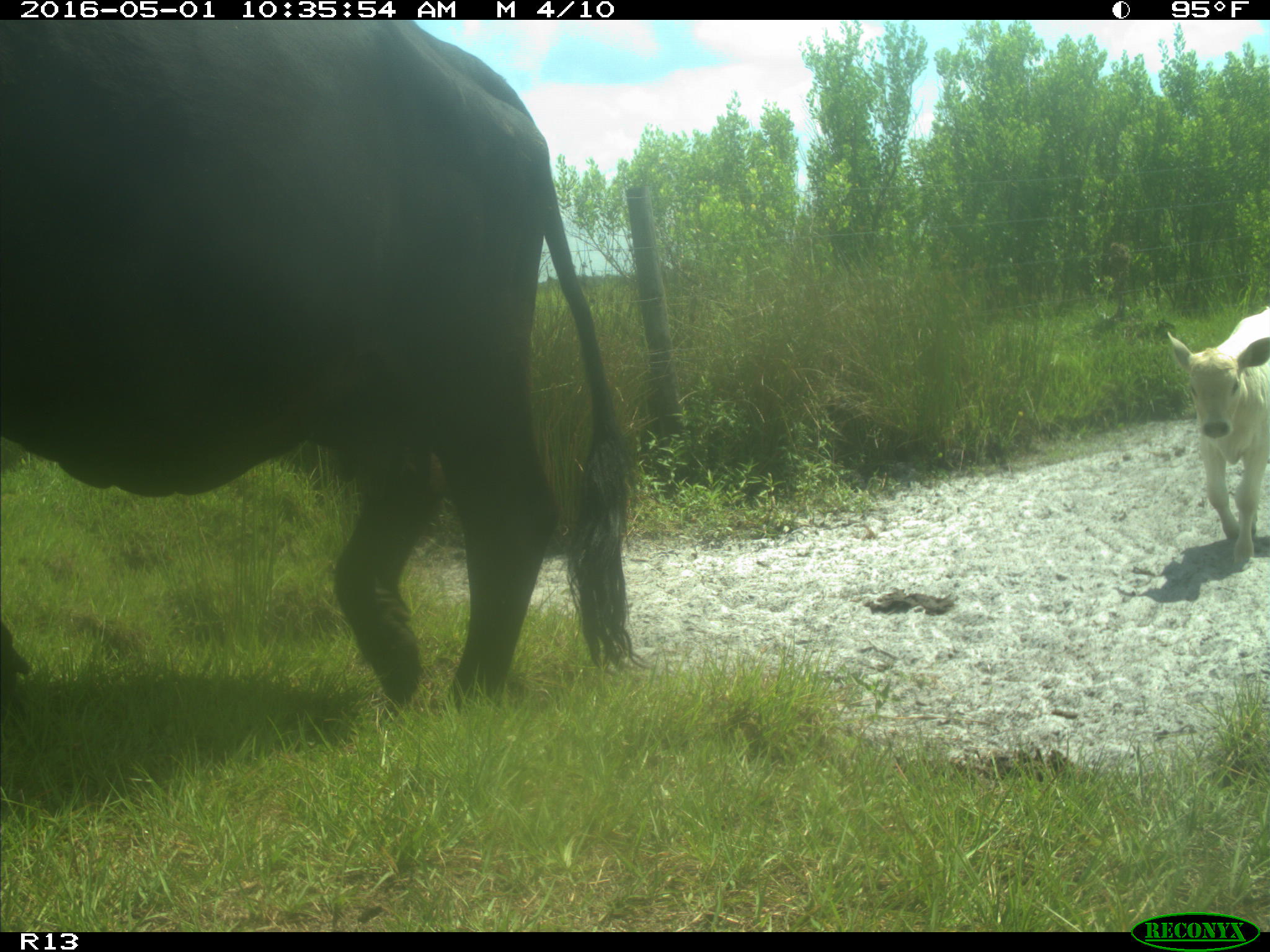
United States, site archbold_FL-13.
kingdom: Animalia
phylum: Chordata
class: Mammalia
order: Artiodactyla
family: Bovidae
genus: Bos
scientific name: Bos taurus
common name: domestic cow